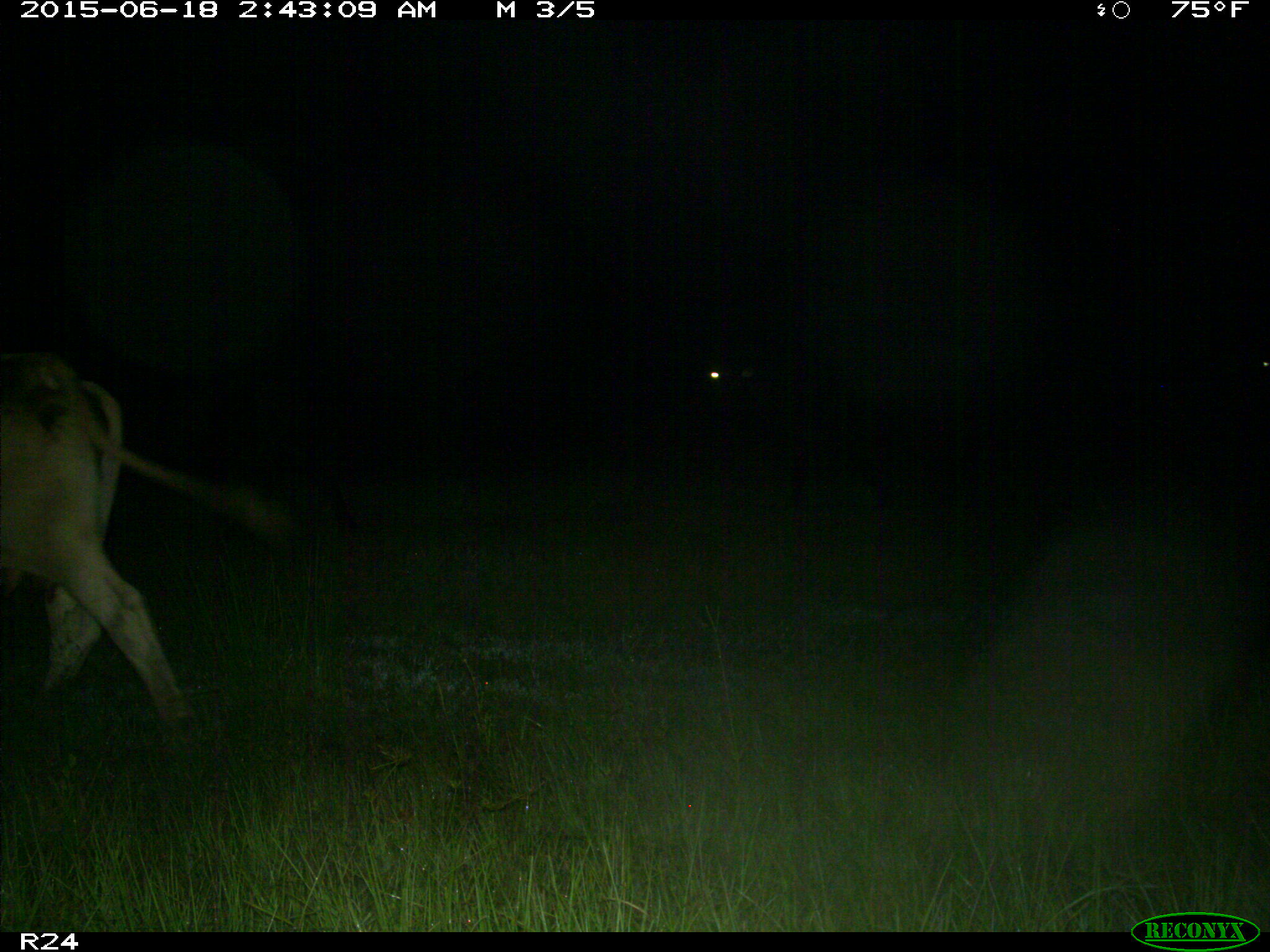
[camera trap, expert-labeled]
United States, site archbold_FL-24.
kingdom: Animalia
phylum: Chordata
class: Mammalia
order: Artiodactyla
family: Bovidae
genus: Bos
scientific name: Bos taurus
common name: domestic cow